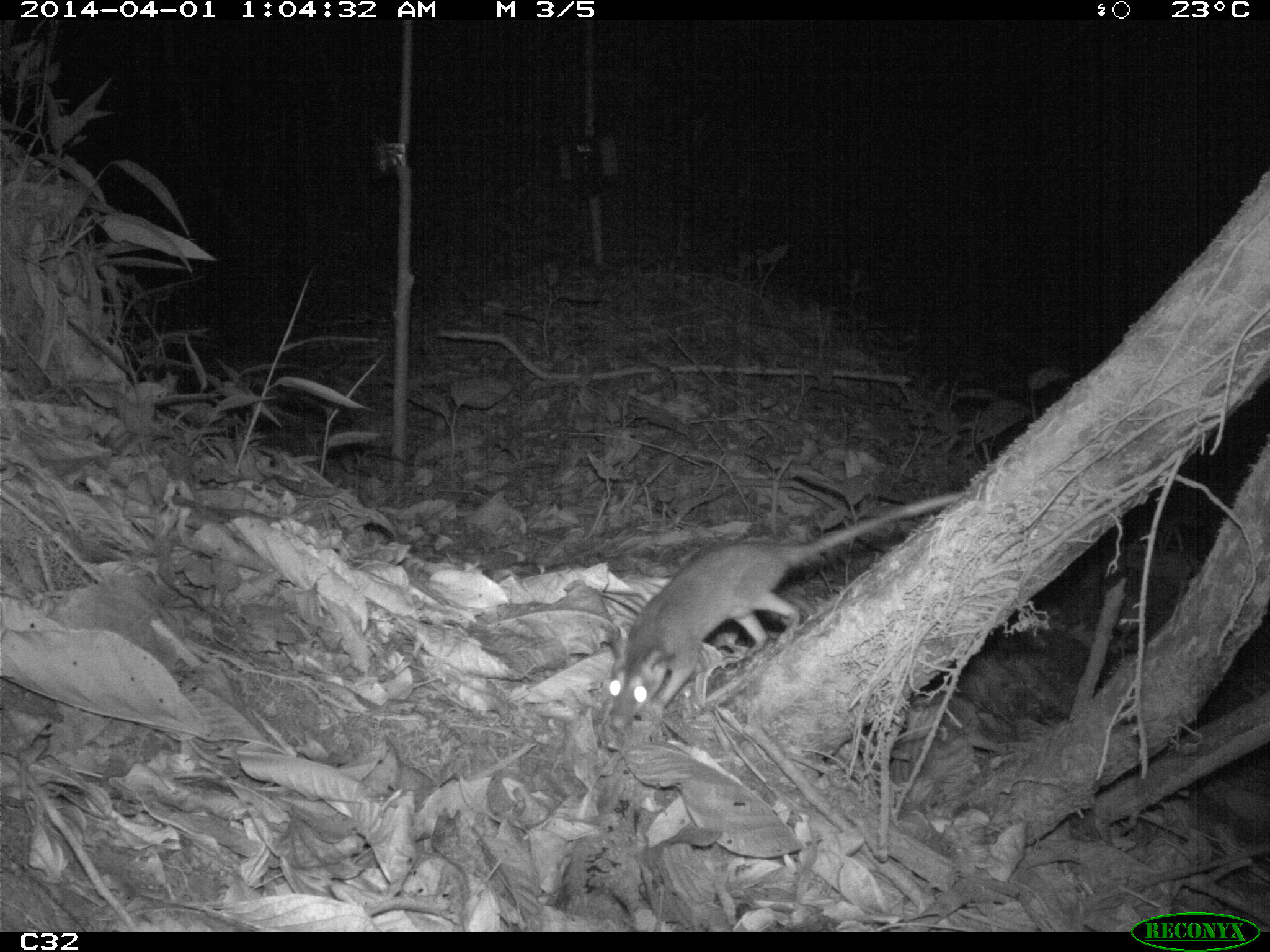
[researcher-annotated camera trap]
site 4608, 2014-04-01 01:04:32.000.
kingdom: Animalia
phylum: Chordata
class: Mammalia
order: Didelphimorphia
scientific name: Didelphimorphia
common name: opossum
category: unknown opossum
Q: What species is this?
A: Unknown opossum (opossum) (Didelphimorphia).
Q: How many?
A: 1.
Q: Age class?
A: Adult.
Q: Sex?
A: Female.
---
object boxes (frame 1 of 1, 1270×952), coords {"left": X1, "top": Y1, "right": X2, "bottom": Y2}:
unknown opossum: {"left": 608, "top": 491, "right": 966, "bottom": 730}